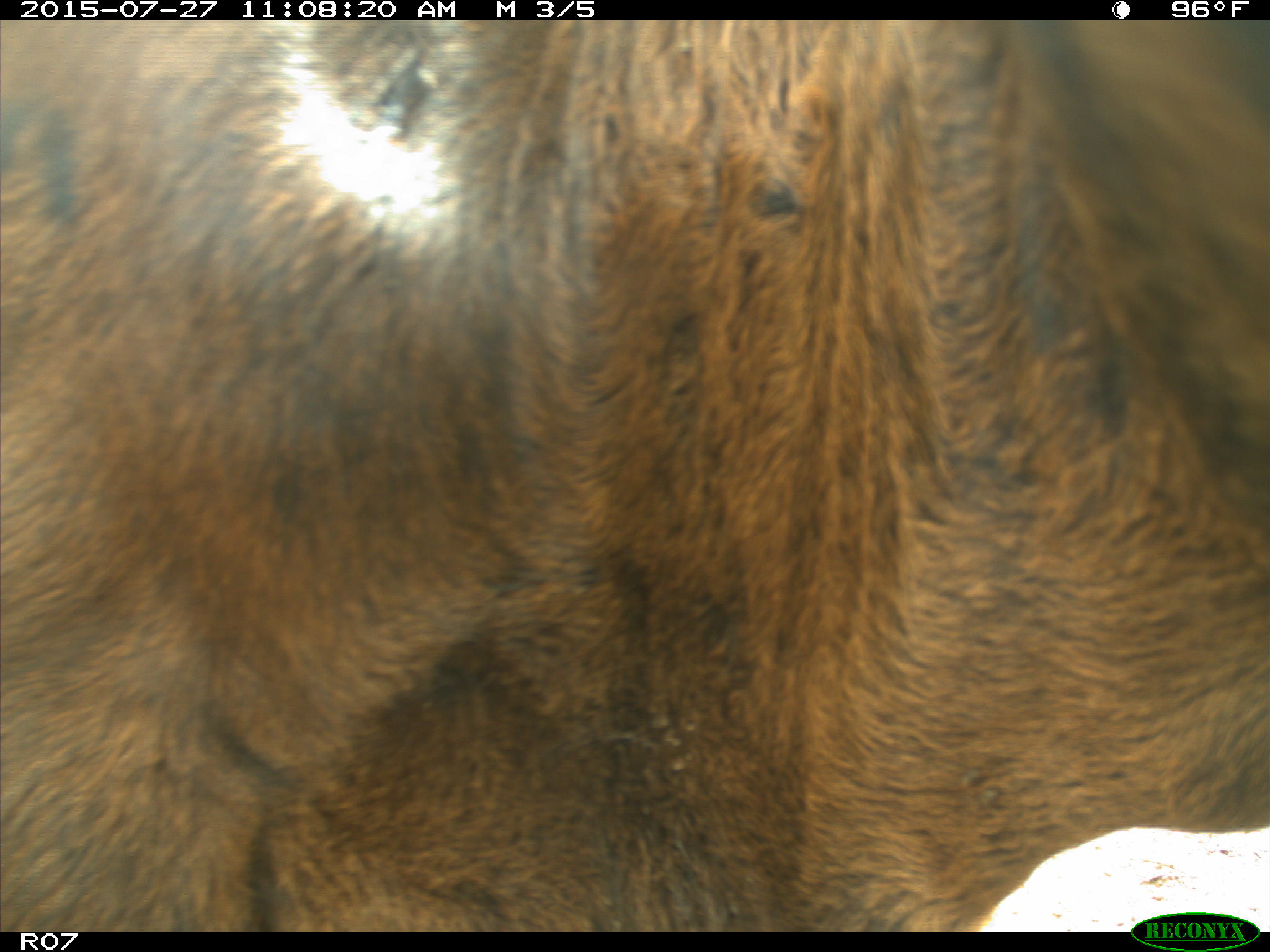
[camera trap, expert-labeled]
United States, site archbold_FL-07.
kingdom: Animalia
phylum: Chordata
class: Mammalia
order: Artiodactyla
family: Bovidae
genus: Bos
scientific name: Bos taurus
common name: domestic cow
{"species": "Bos taurus (domestic cow)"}